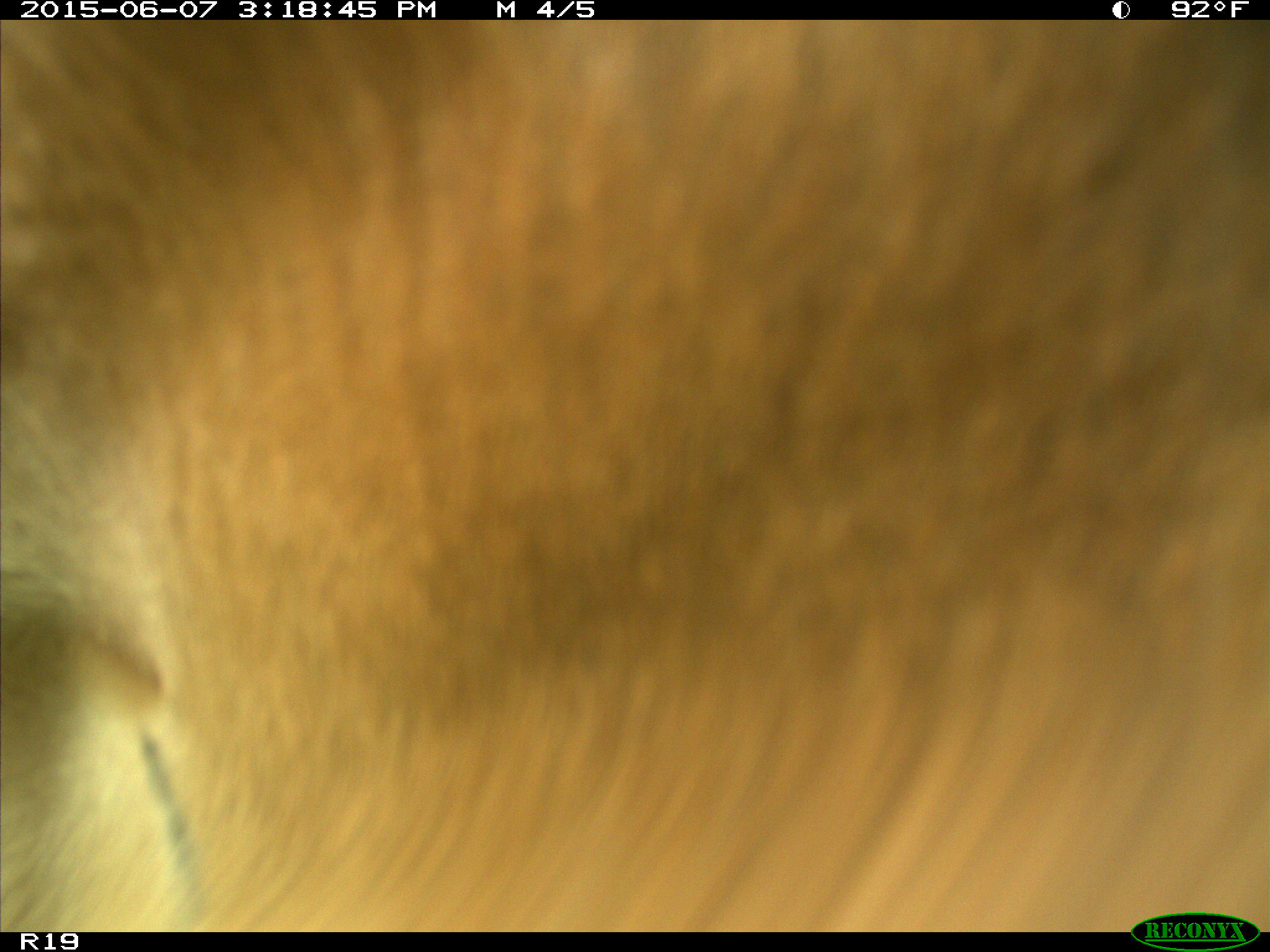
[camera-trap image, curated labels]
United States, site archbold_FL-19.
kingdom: Animalia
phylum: Chordata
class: Mammalia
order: Artiodactyla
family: Bovidae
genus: Bos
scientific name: Bos taurus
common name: domestic cow